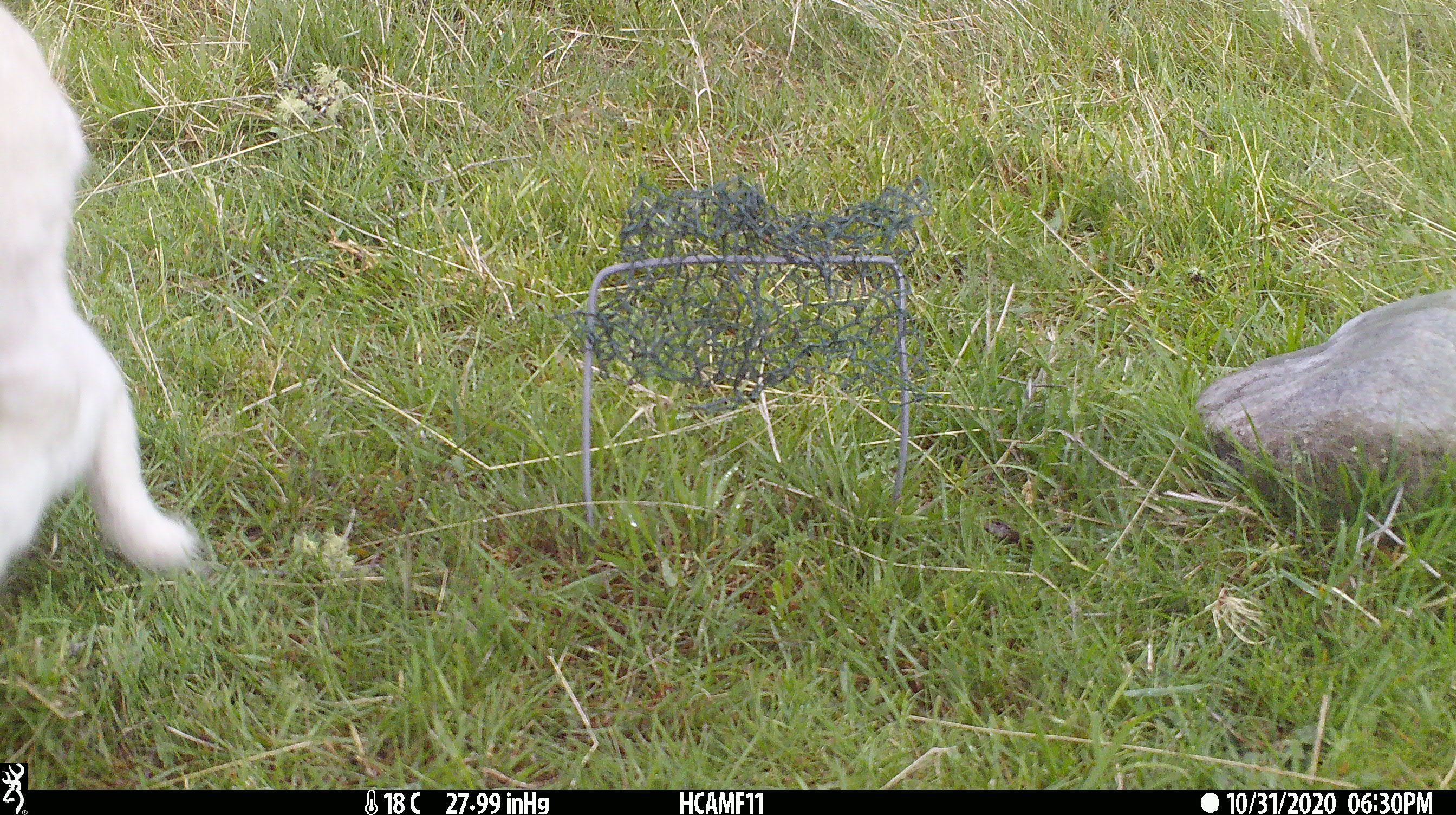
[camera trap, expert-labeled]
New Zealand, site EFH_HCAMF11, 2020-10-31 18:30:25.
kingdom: Animalia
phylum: Chordata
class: Mammalia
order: Artiodactyla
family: Bovidae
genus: Ovis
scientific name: Ovis aries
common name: domestic sheep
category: sheep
Sheep (domestic sheep) (Ovis aries).